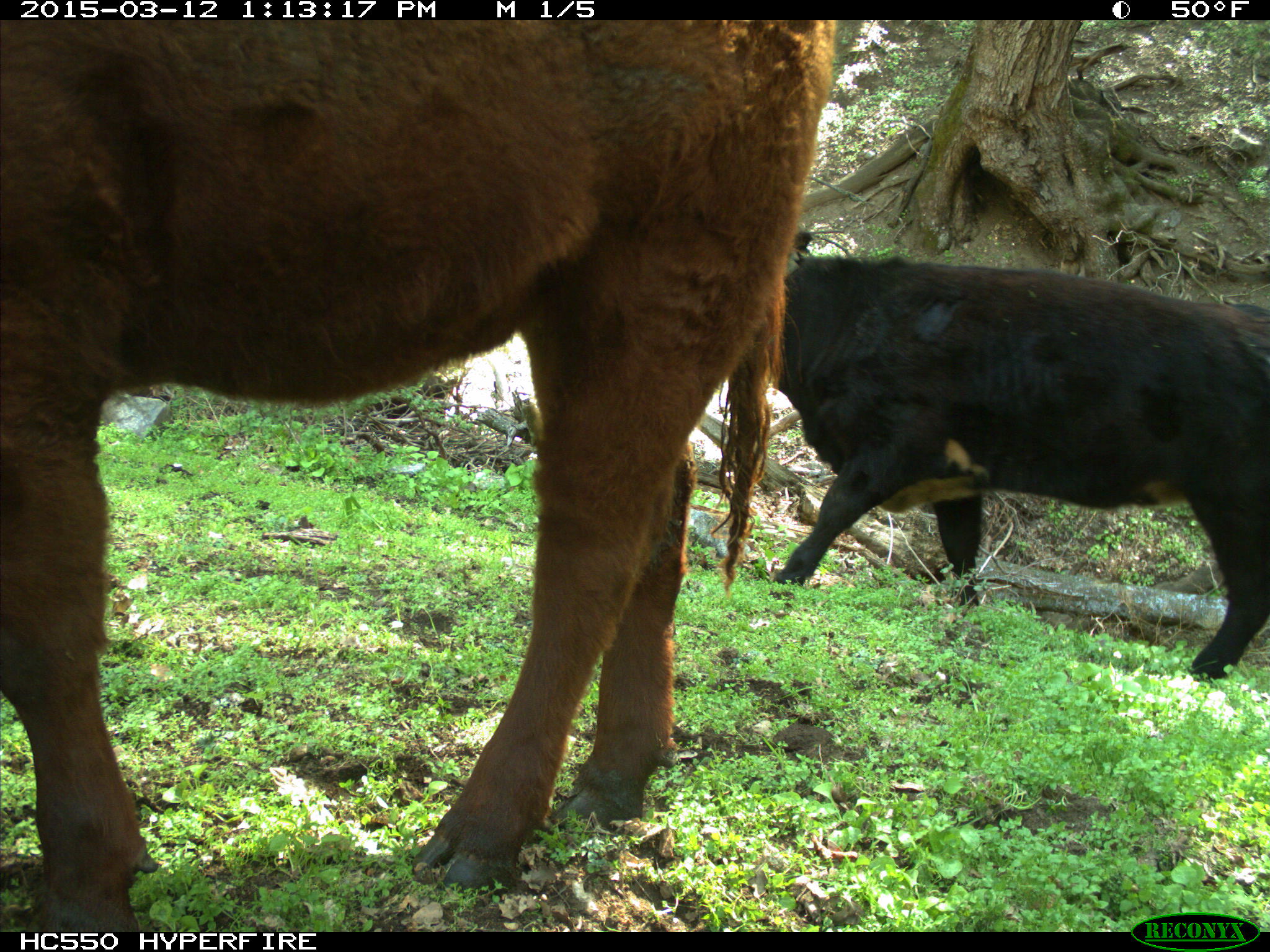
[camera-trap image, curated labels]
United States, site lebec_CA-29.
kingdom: Animalia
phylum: Chordata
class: Mammalia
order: Artiodactyla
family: Bovidae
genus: Bos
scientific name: Bos taurus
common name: domestic cow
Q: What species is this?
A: Bos taurus (domestic cow).